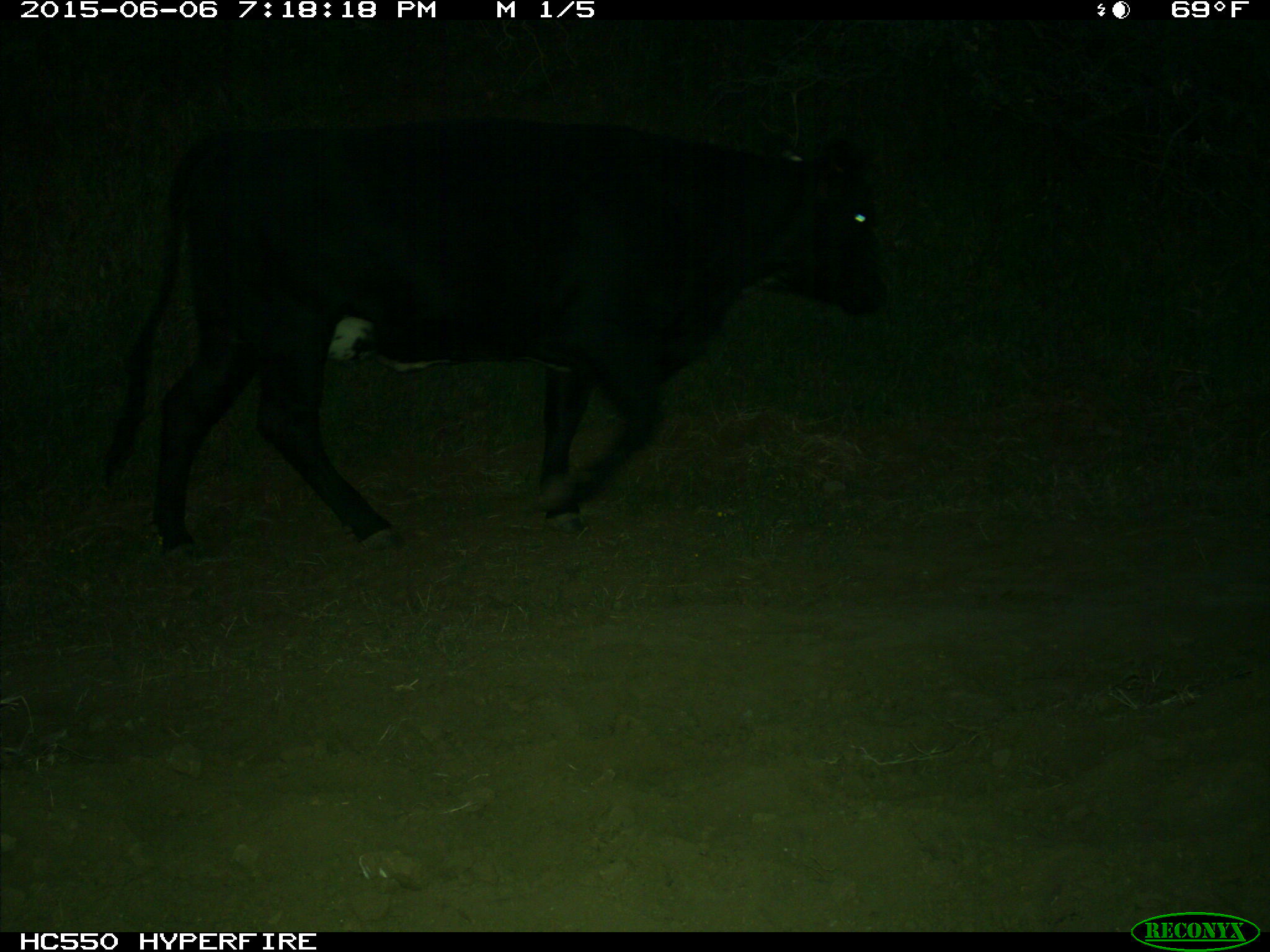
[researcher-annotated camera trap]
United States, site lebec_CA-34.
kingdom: Animalia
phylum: Chordata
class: Mammalia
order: Artiodactyla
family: Bovidae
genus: Bos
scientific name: Bos taurus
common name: domestic cow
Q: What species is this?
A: Bos taurus (domestic cow).